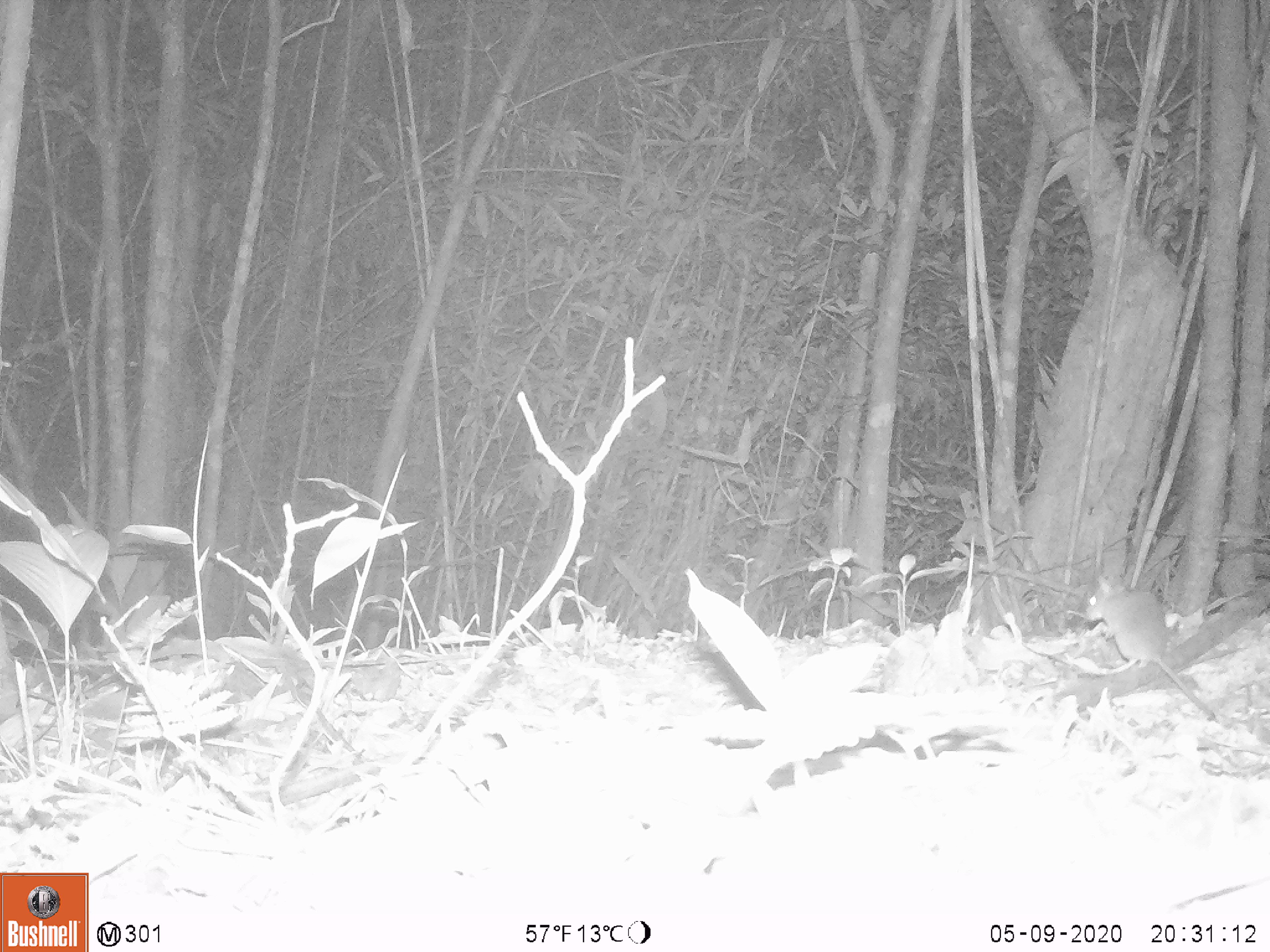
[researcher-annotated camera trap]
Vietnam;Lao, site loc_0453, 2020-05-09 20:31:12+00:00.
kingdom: Animalia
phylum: Chordata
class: Mammalia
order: Rodentia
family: Muridae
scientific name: Muridae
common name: old-world mice and rats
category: unidentified murid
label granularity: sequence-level